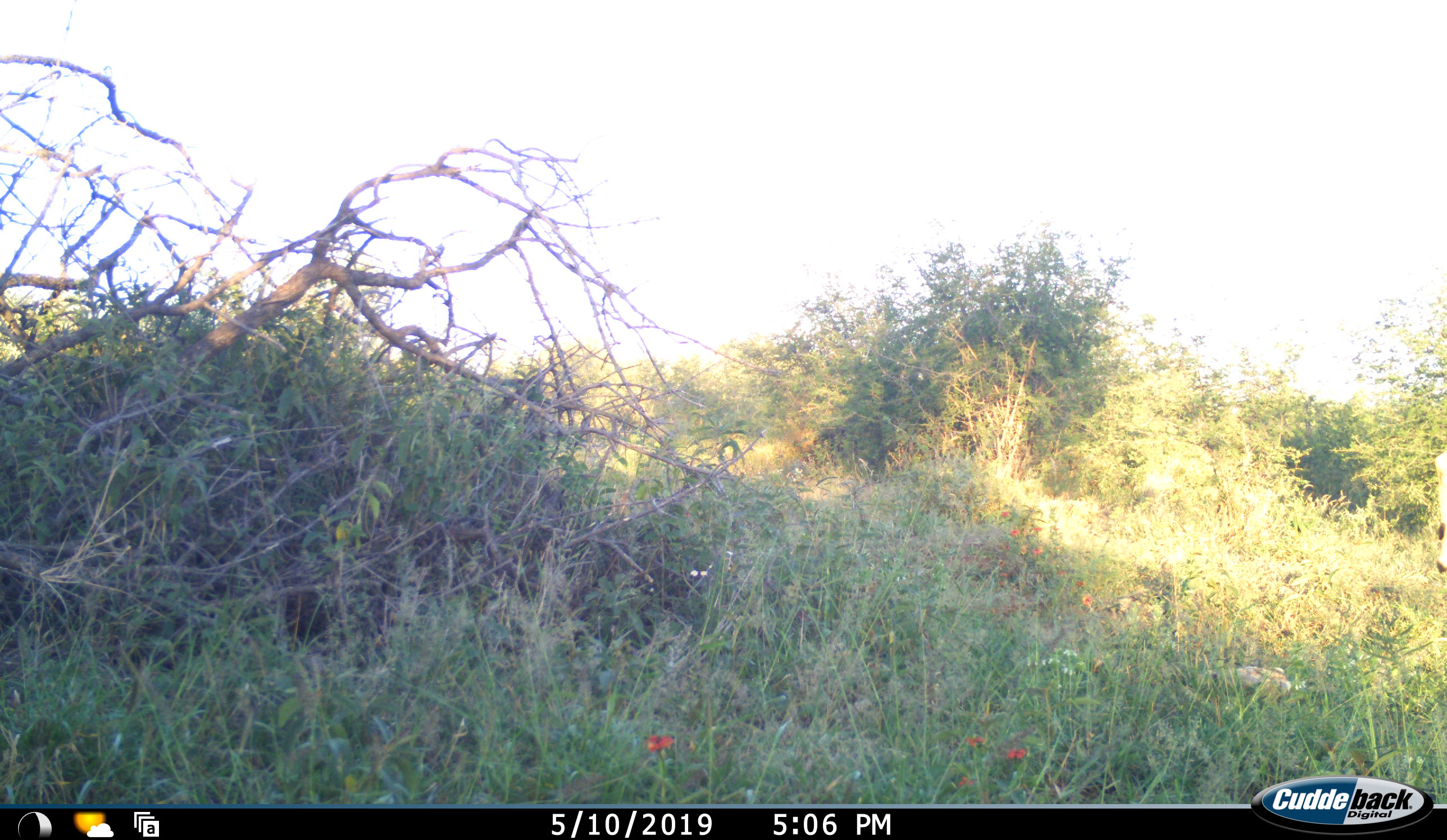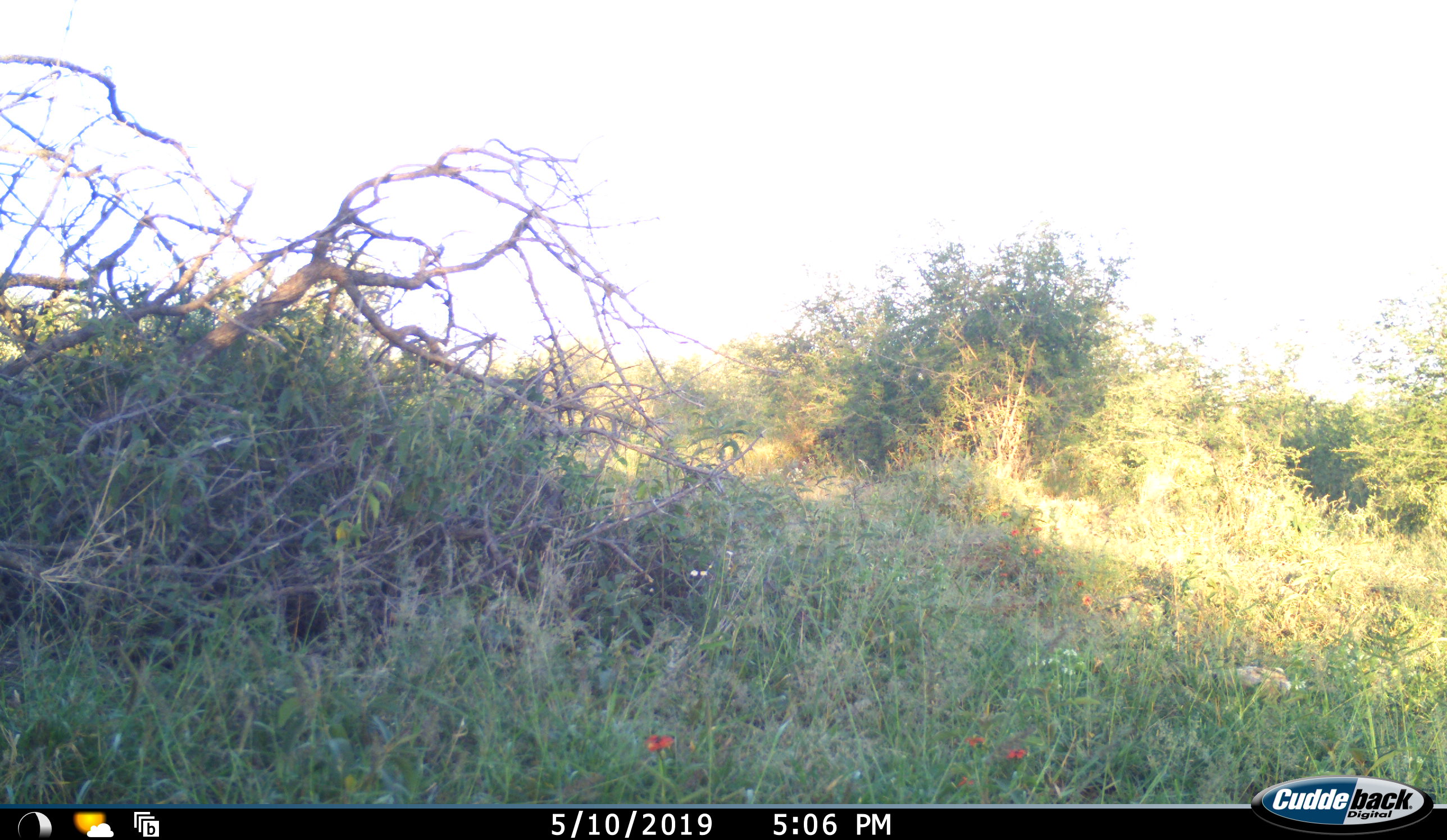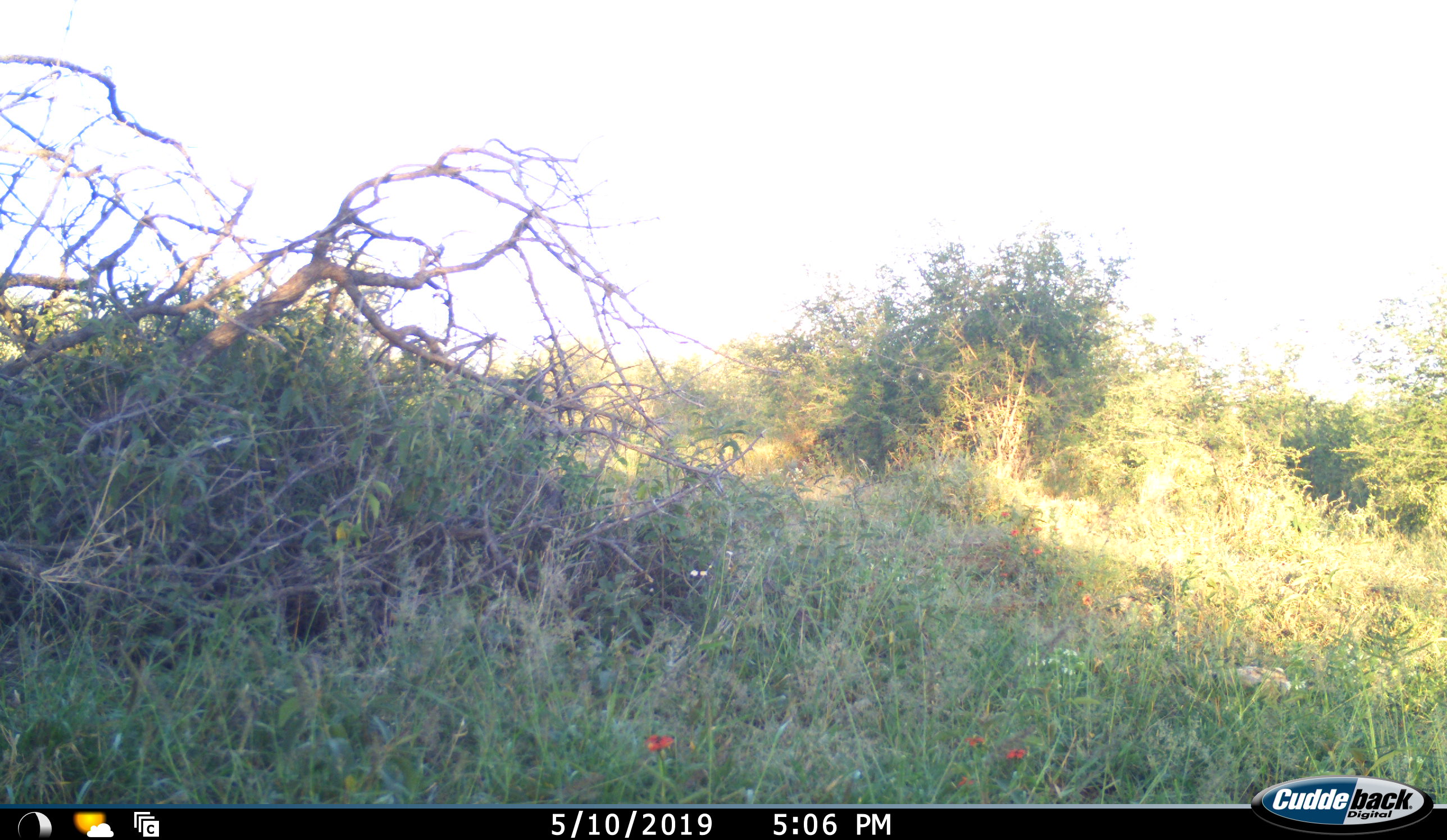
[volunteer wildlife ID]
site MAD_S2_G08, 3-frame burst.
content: unidentified animal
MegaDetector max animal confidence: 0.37